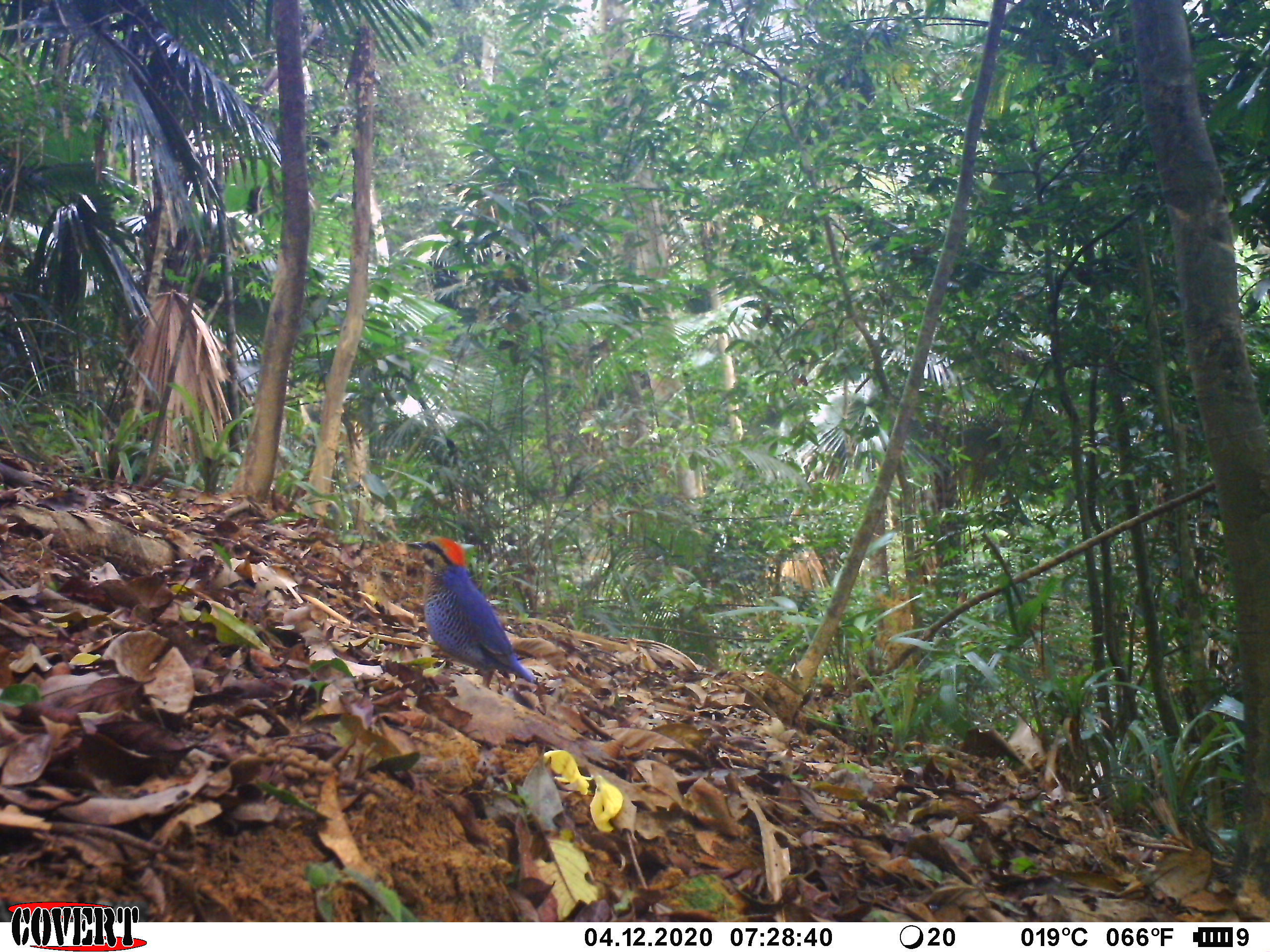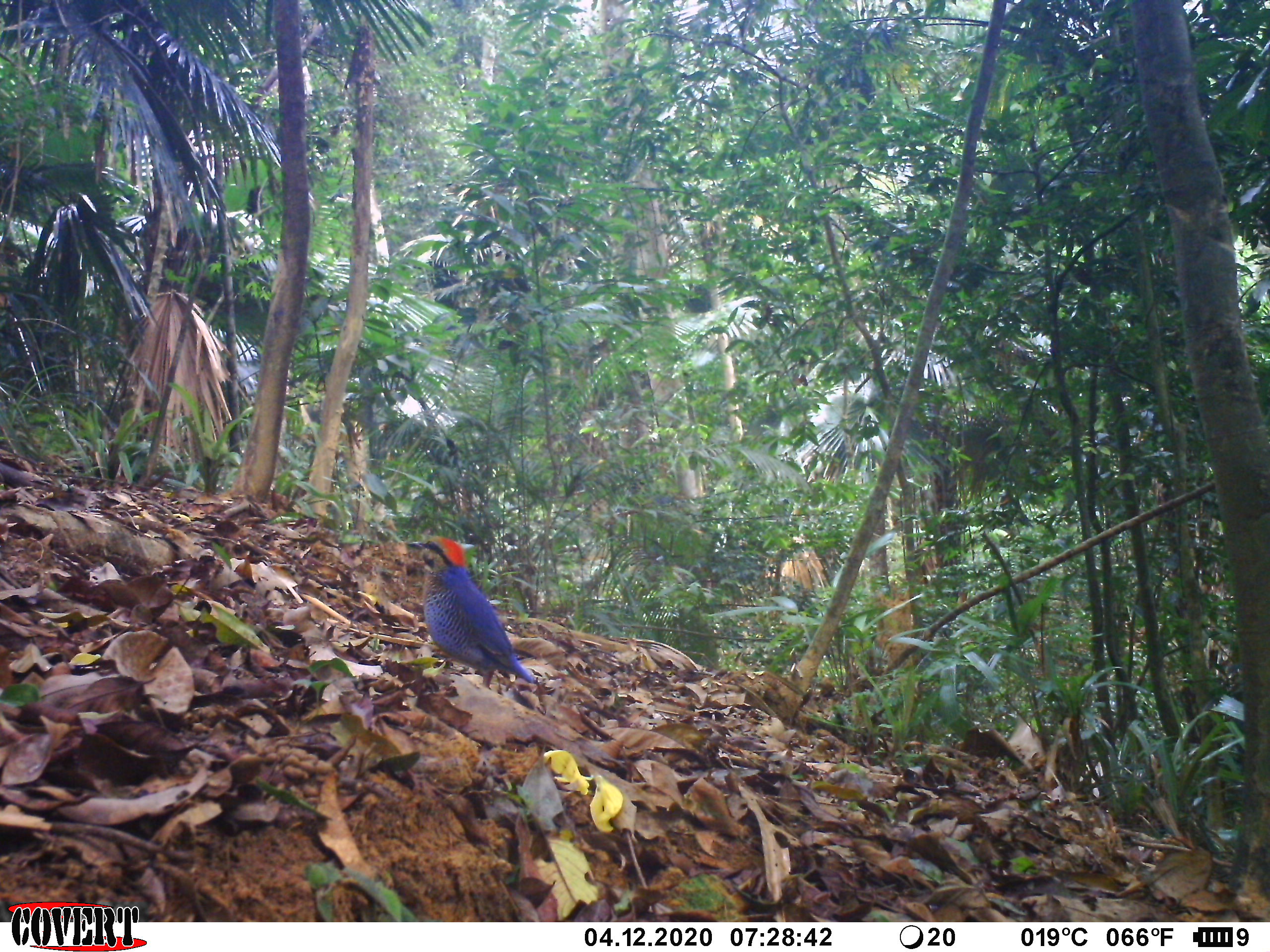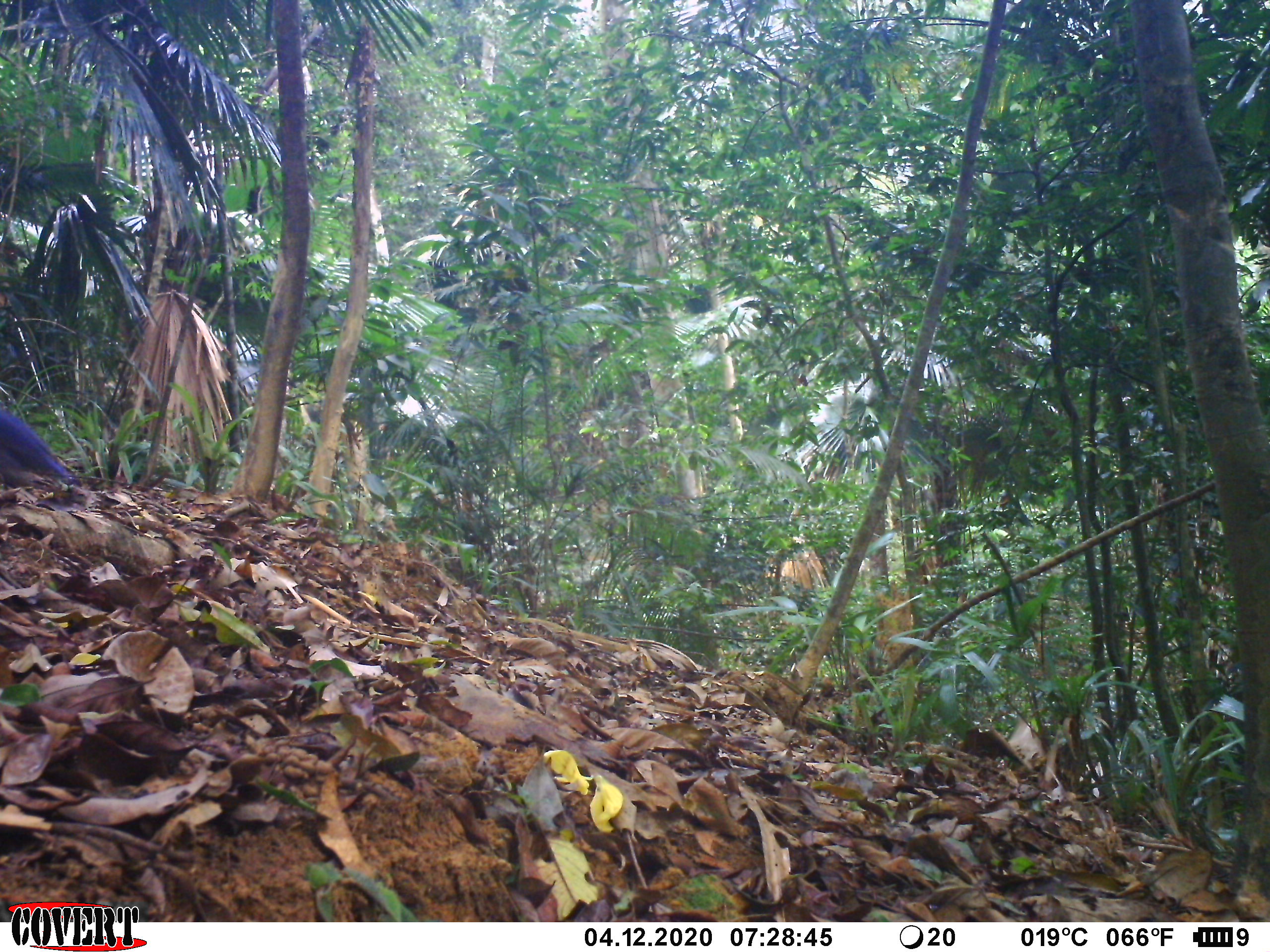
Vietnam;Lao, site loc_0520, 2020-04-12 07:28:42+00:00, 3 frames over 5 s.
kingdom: Animalia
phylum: Chordata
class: Aves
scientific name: Aves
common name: bird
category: unidentified bird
Unidentified bird (bird) (Aves). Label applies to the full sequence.